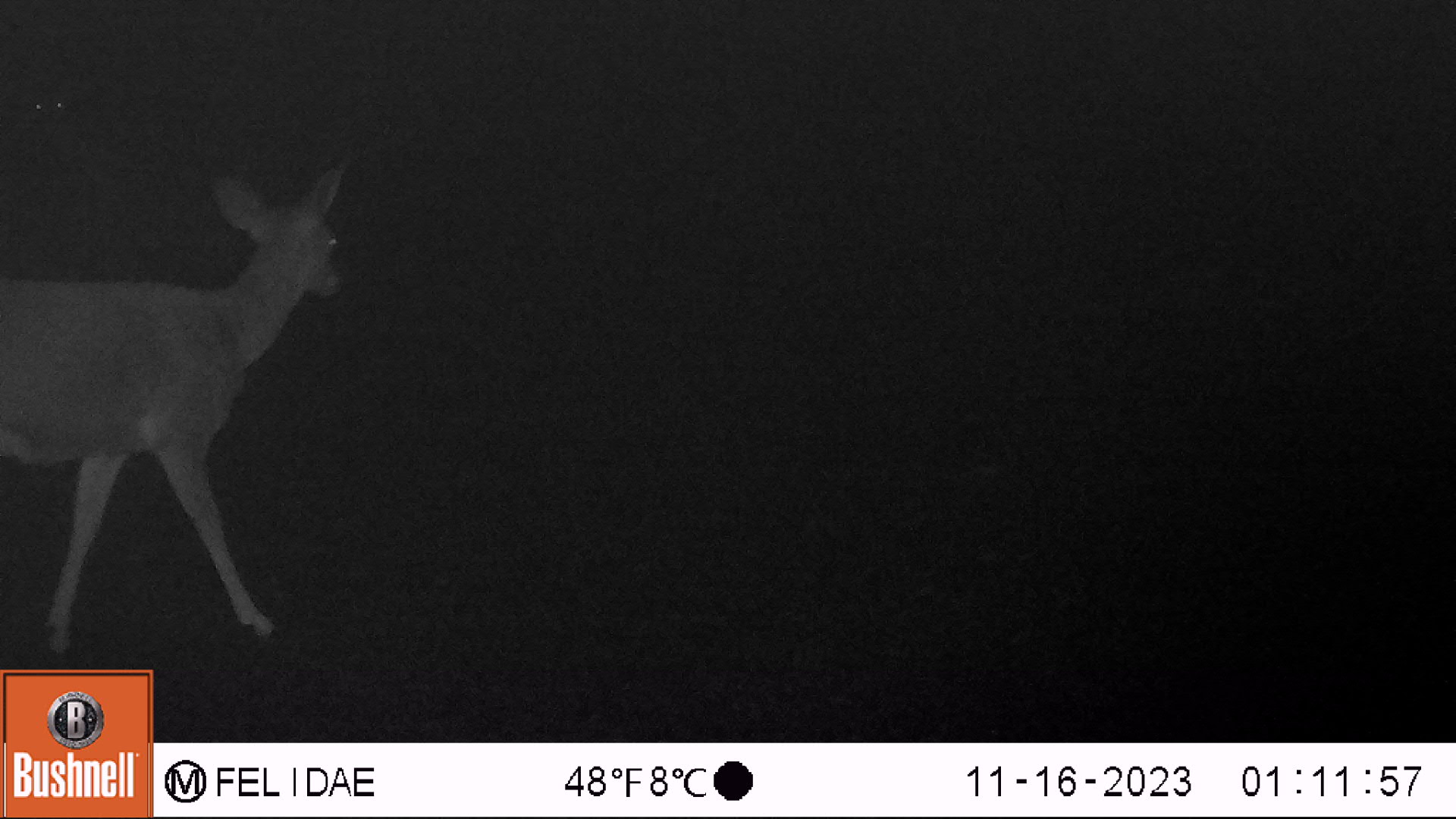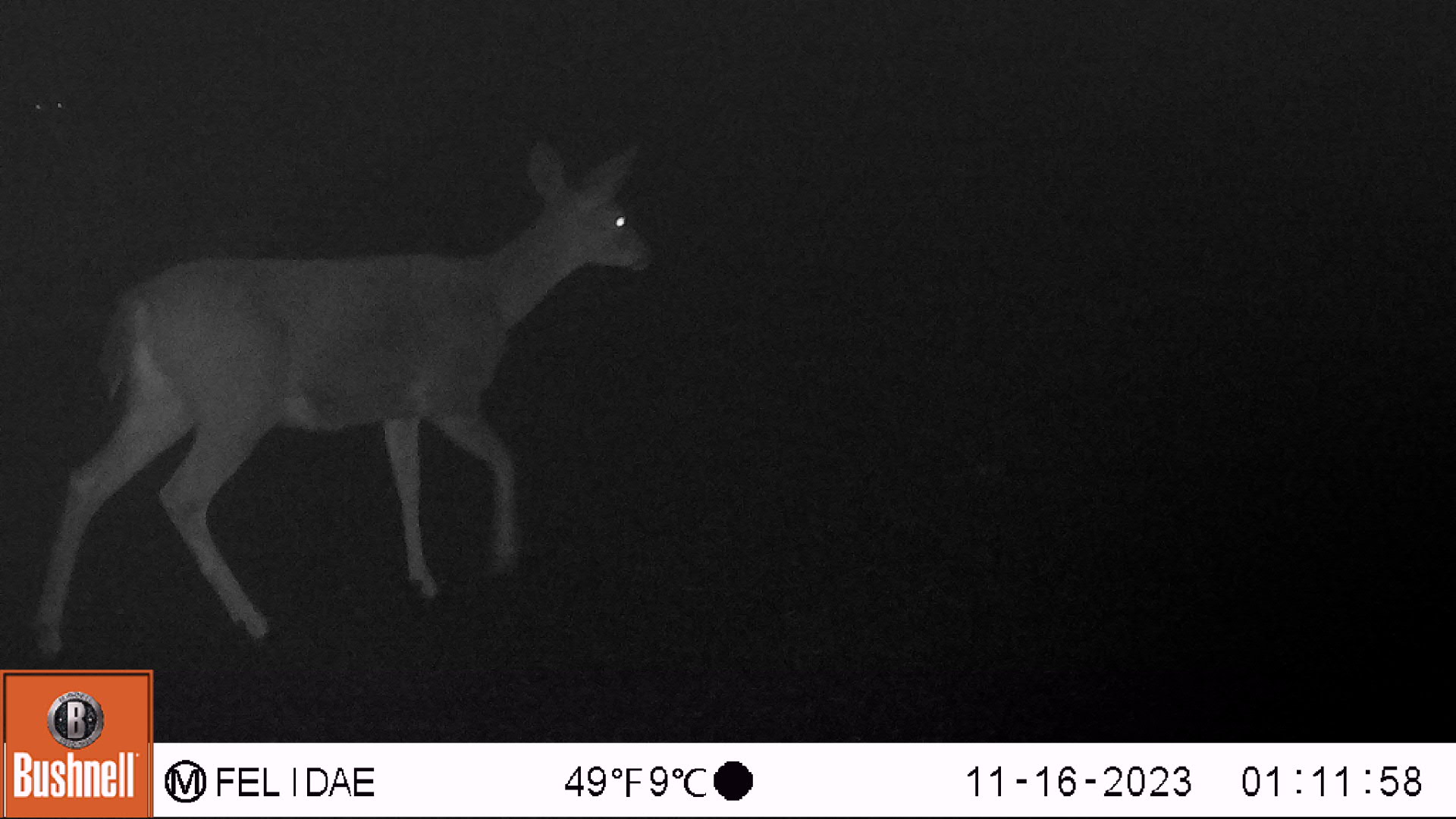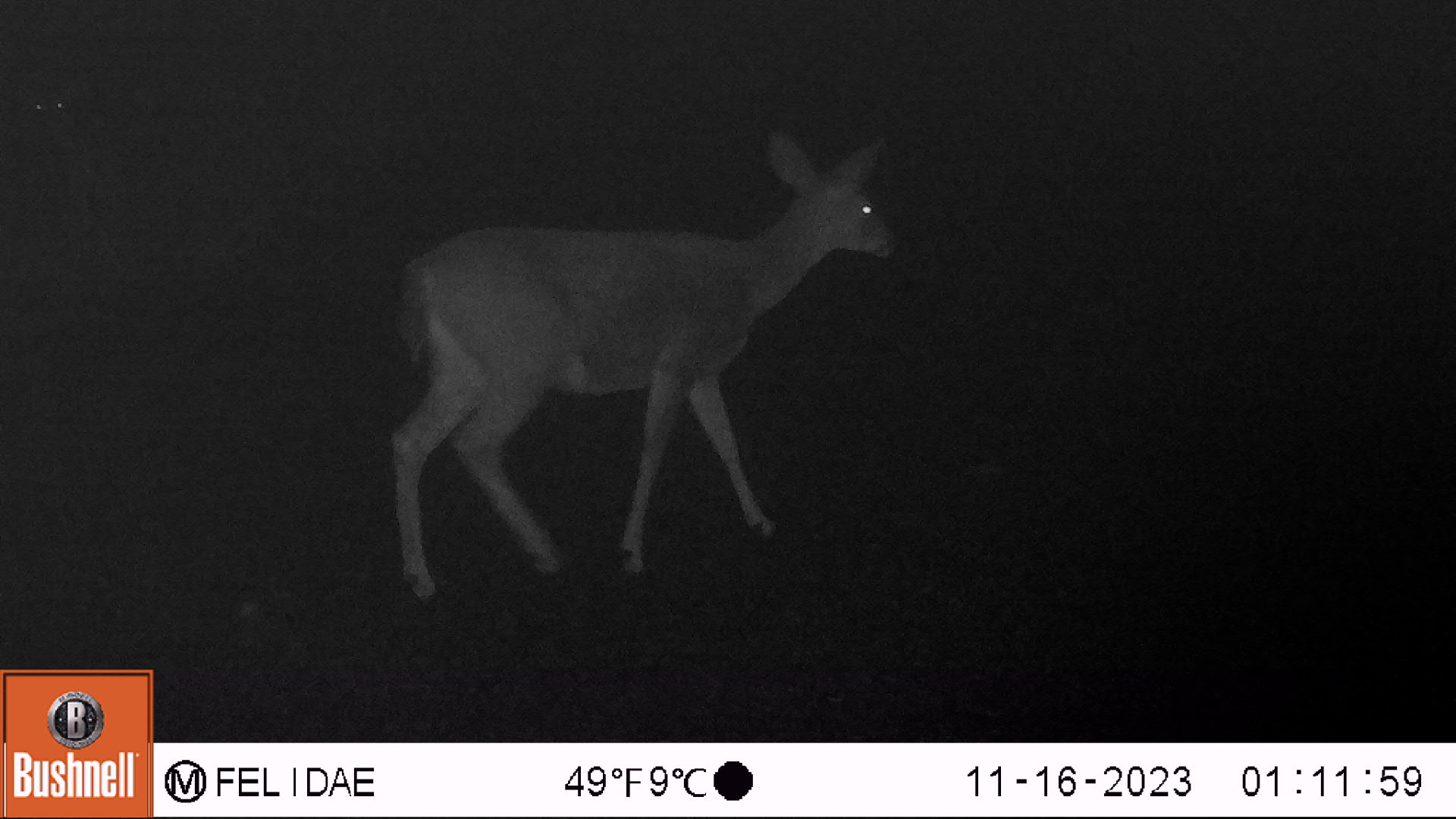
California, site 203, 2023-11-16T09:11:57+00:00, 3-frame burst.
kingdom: Animalia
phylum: Chordata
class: Mammalia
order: Artiodactyla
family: Cervidae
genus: Odocoileus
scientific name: Odocoileus hemionus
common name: mule deer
Mule deer (Odocoileus hemionus).